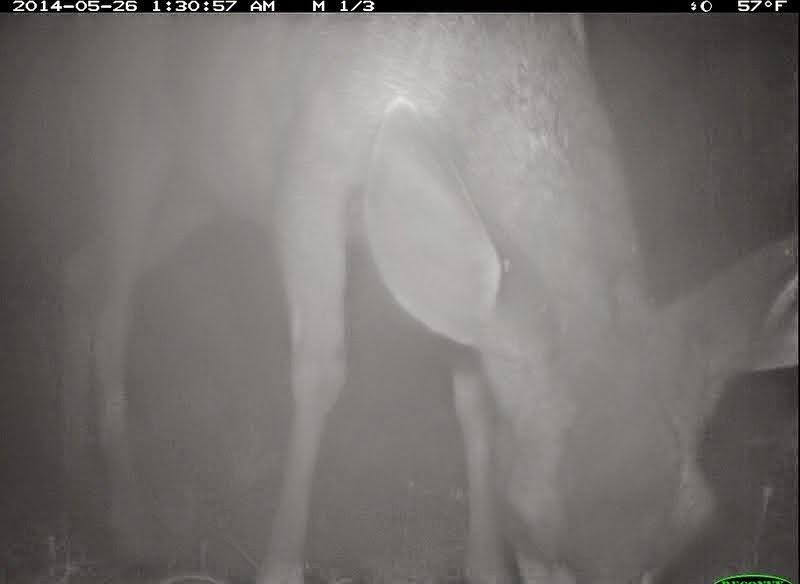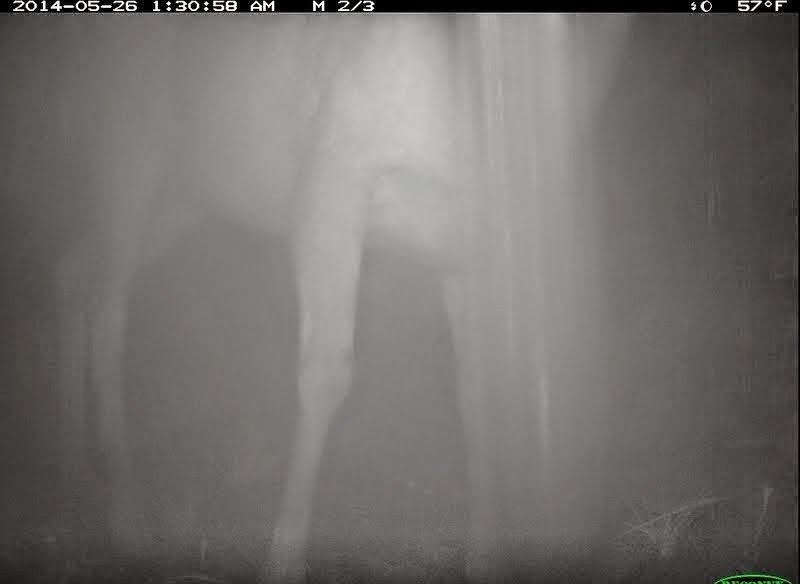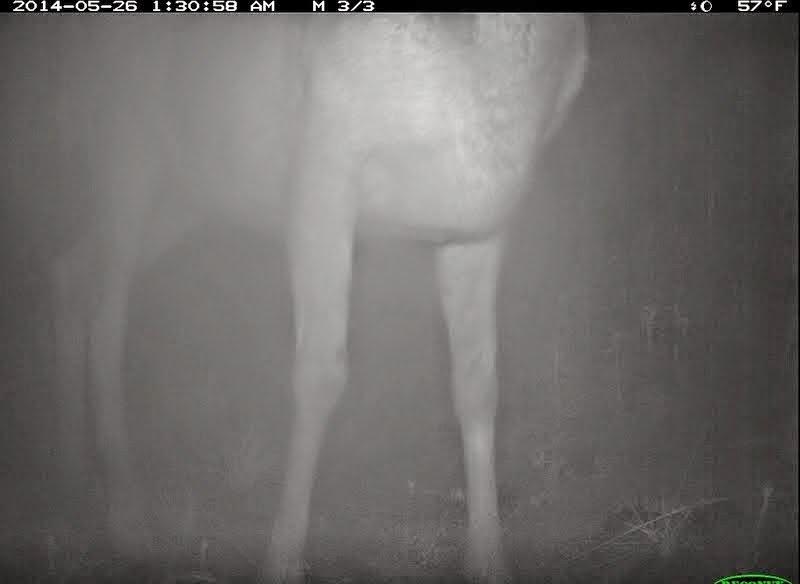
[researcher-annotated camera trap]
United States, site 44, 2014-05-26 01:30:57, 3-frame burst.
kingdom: Animalia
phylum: Chordata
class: Mammalia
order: Artiodactyla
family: Cervidae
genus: Odocoileus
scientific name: Odocoileus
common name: deer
Deer (Odocoileus).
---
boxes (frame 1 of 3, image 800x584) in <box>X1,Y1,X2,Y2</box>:
deer: <box>47,11,799,583</box>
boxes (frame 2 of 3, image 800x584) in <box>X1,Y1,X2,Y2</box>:
deer: <box>1,9,637,583</box>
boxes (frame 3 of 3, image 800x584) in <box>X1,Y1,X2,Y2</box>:
deer: <box>38,13,590,584</box>